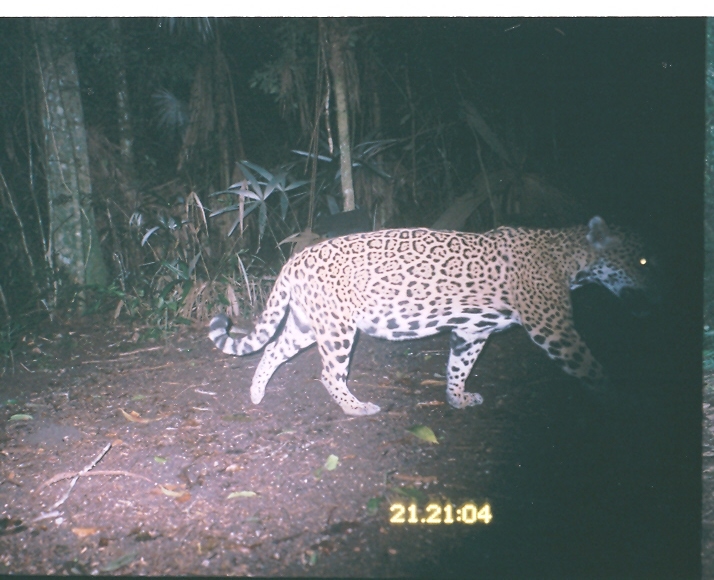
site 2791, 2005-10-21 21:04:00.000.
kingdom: Animalia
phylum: Chordata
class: Mammalia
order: Carnivora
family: Felidae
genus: Panthera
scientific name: Panthera onca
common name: jaguar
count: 1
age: adult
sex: female